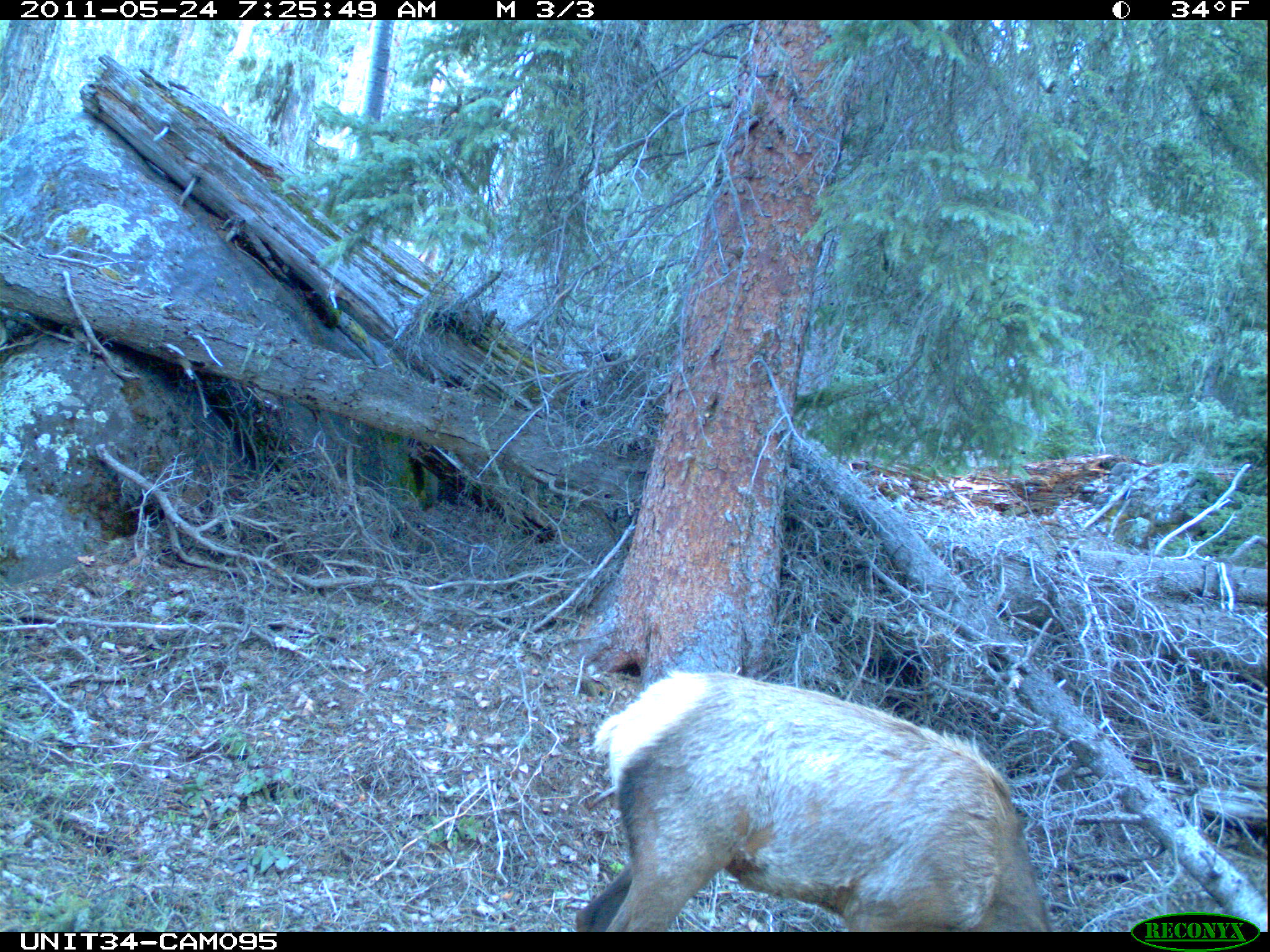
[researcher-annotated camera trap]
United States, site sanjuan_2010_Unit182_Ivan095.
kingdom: Animalia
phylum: Chordata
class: Mammalia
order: Artiodactyla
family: Cervidae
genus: Cervus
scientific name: Cervus elaphus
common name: red deer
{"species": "Cervus elaphus (red deer)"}